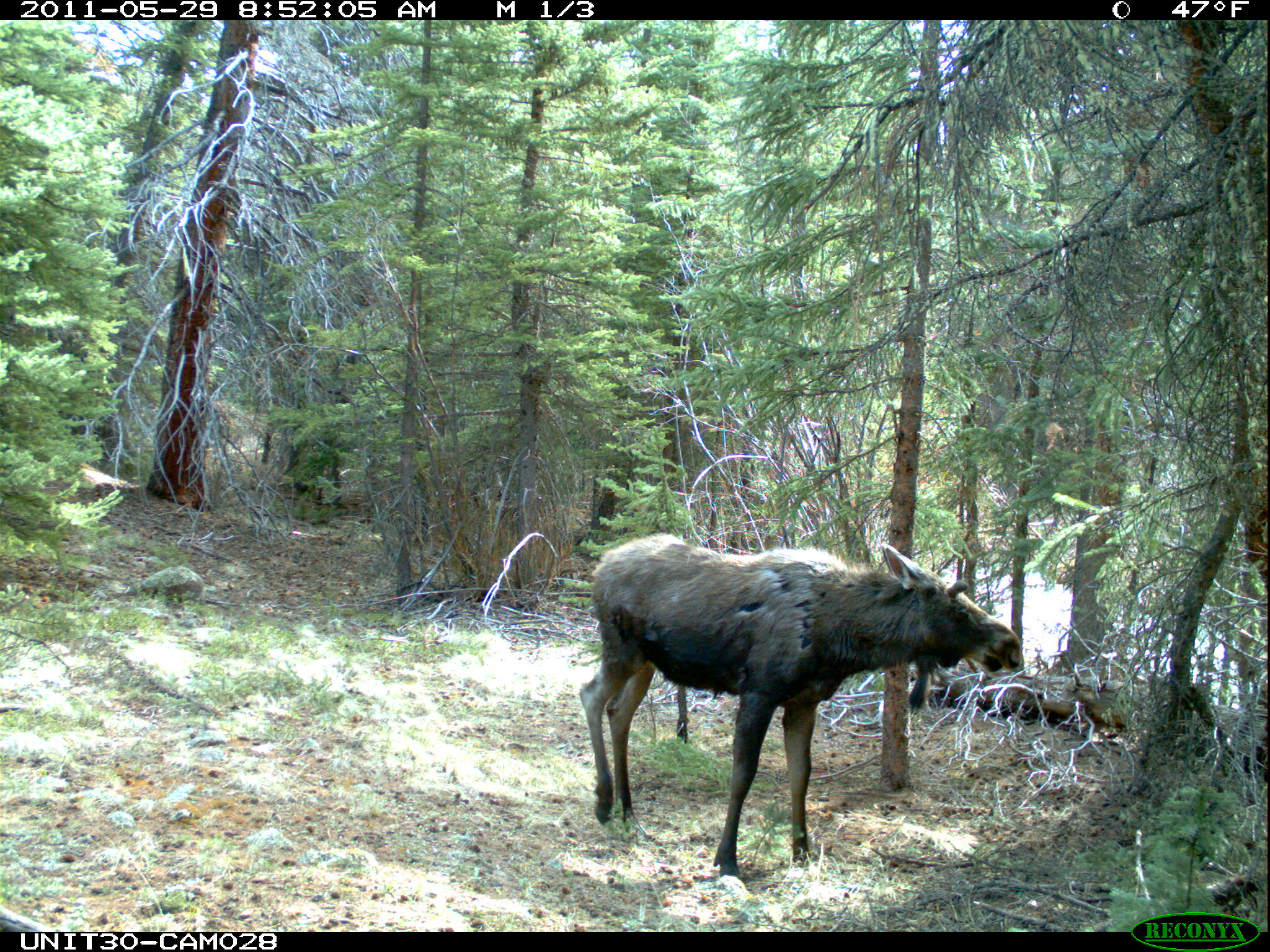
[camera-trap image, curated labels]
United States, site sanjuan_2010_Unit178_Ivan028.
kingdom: Animalia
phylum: Chordata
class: Mammalia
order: Artiodactyla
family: Cervidae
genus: Alces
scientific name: Alces alces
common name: moose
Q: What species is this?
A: Alces alces (moose).